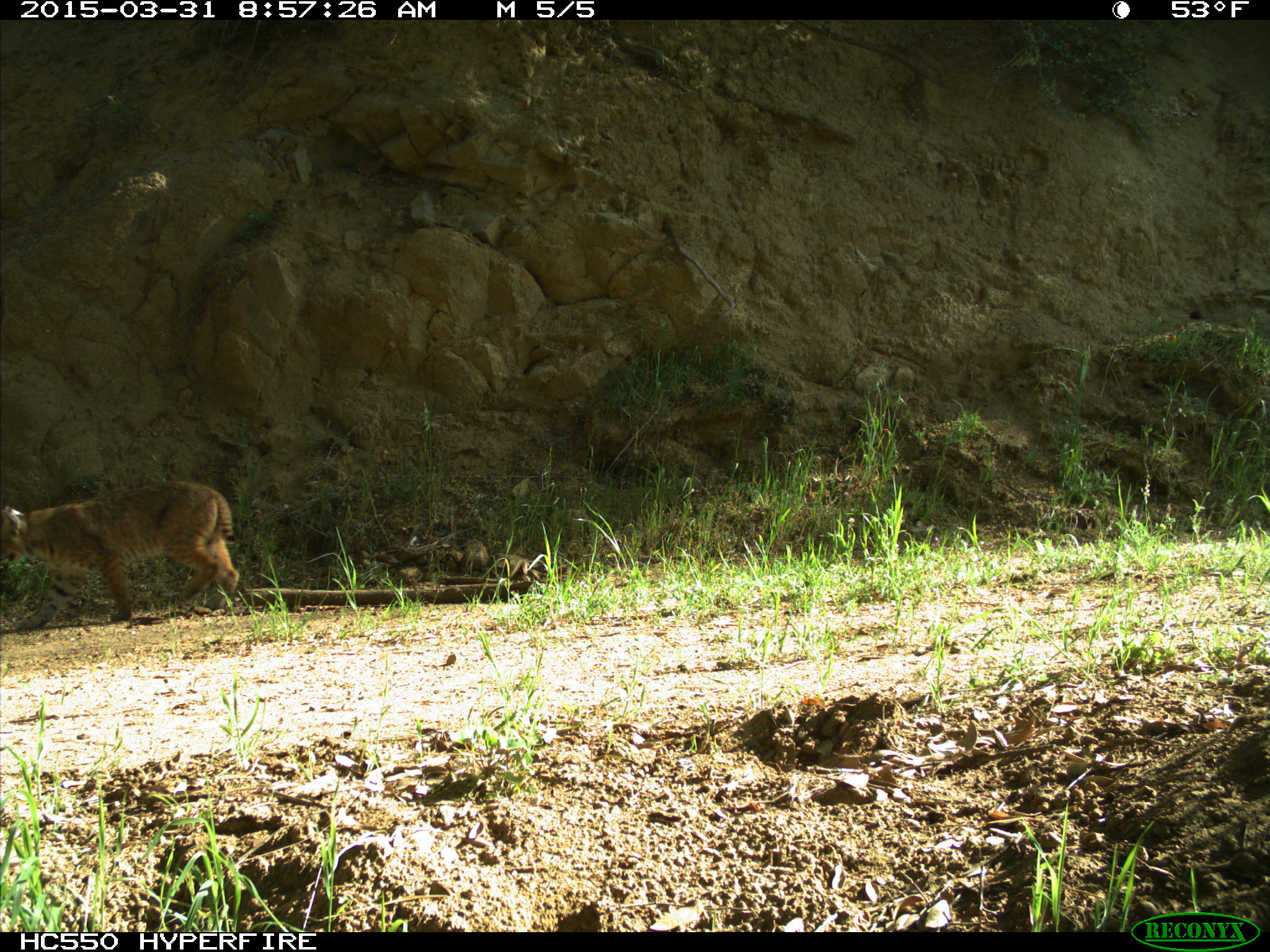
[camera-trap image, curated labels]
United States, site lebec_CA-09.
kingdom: Animalia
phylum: Chordata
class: Mammalia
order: Carnivora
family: Felidae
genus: Lynx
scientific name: Lynx rufus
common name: bobcat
Lynx rufus (bobcat).